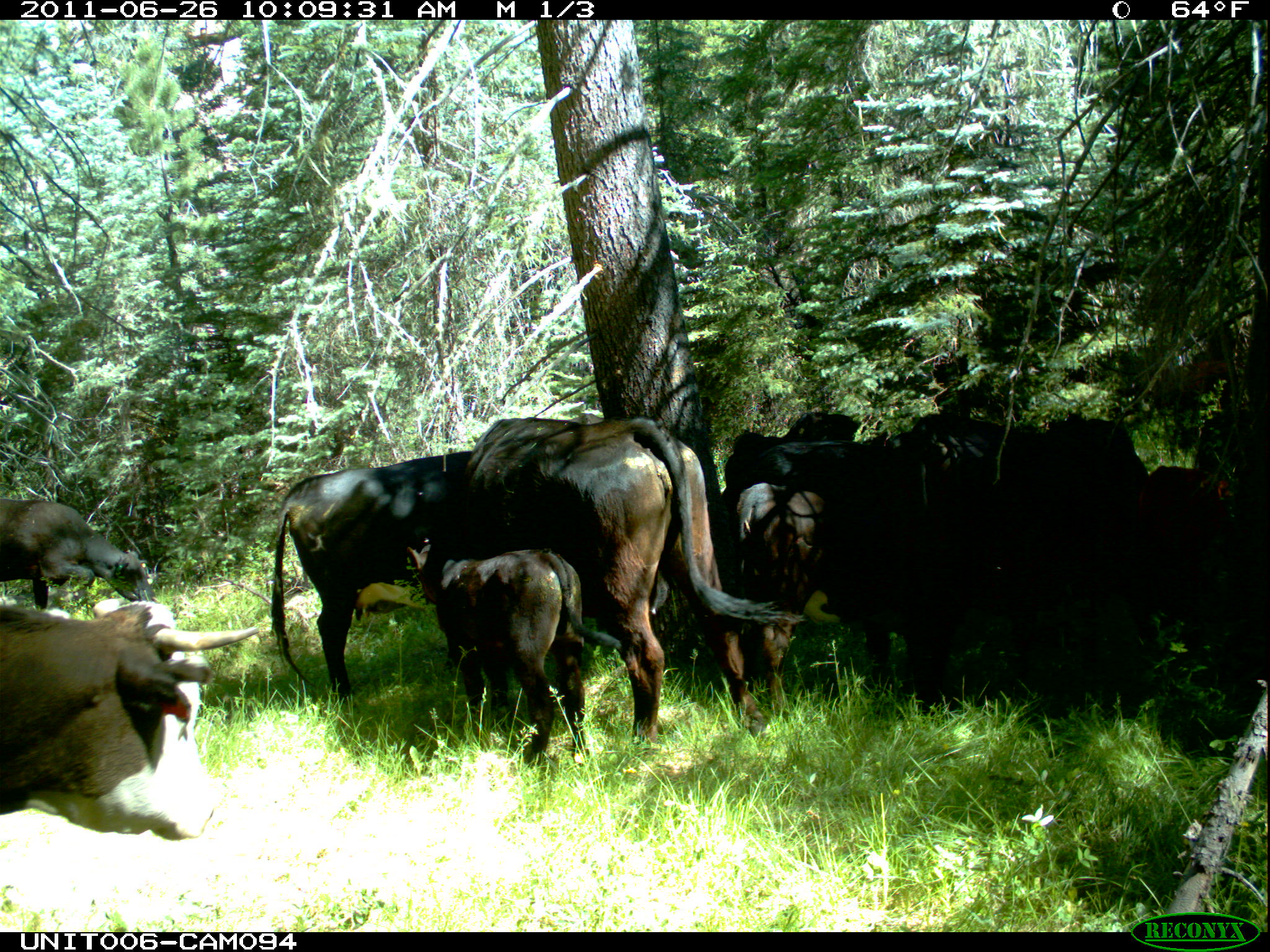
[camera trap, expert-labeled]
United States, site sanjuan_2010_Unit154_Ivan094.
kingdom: Animalia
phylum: Chordata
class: Mammalia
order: Artiodactyla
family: Bovidae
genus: Bos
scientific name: Bos taurus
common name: domestic cow